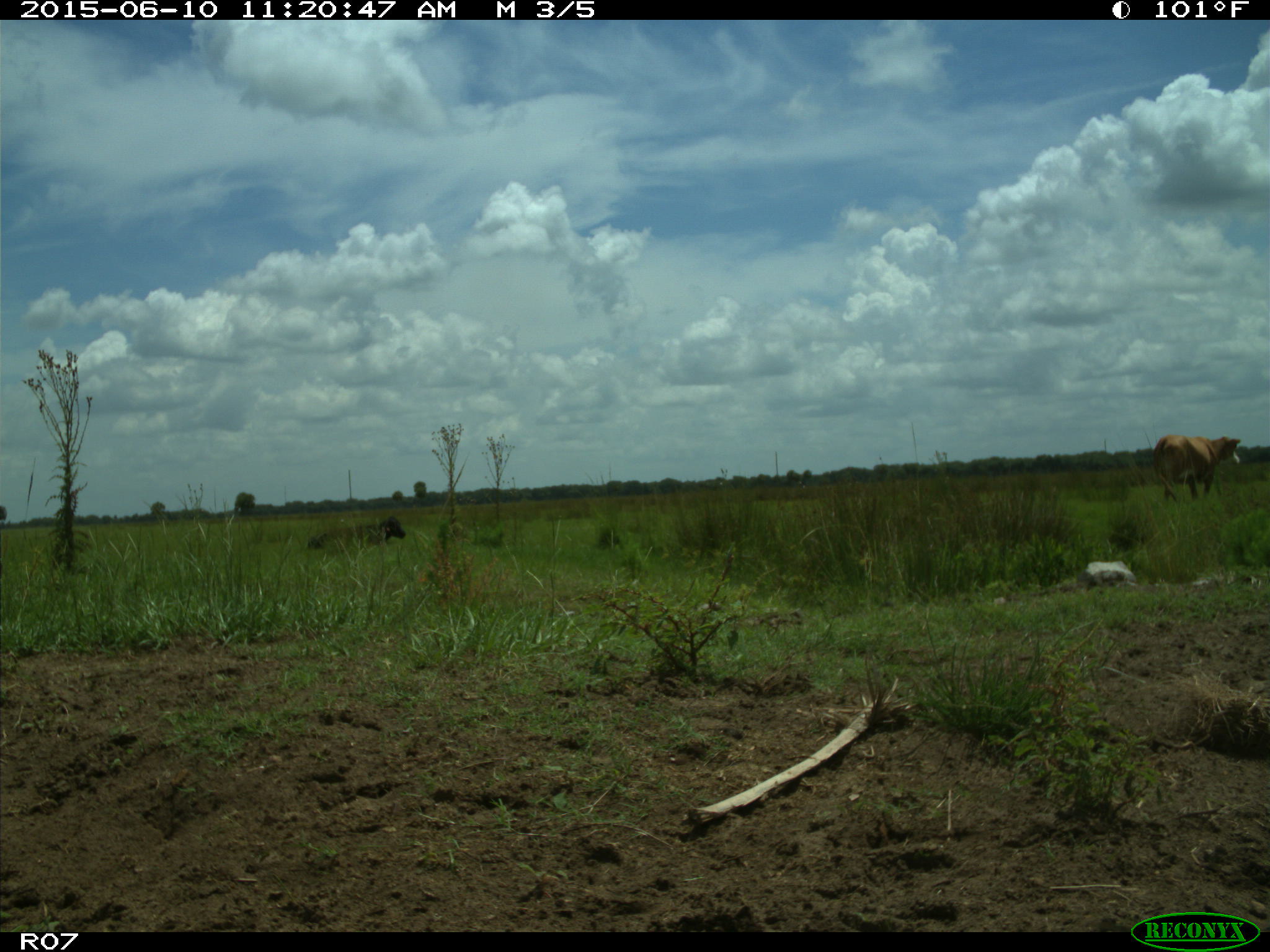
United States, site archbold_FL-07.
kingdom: Animalia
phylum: Chordata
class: Mammalia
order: Artiodactyla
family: Bovidae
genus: Bos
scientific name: Bos taurus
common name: domestic cow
Bos taurus (domestic cow).